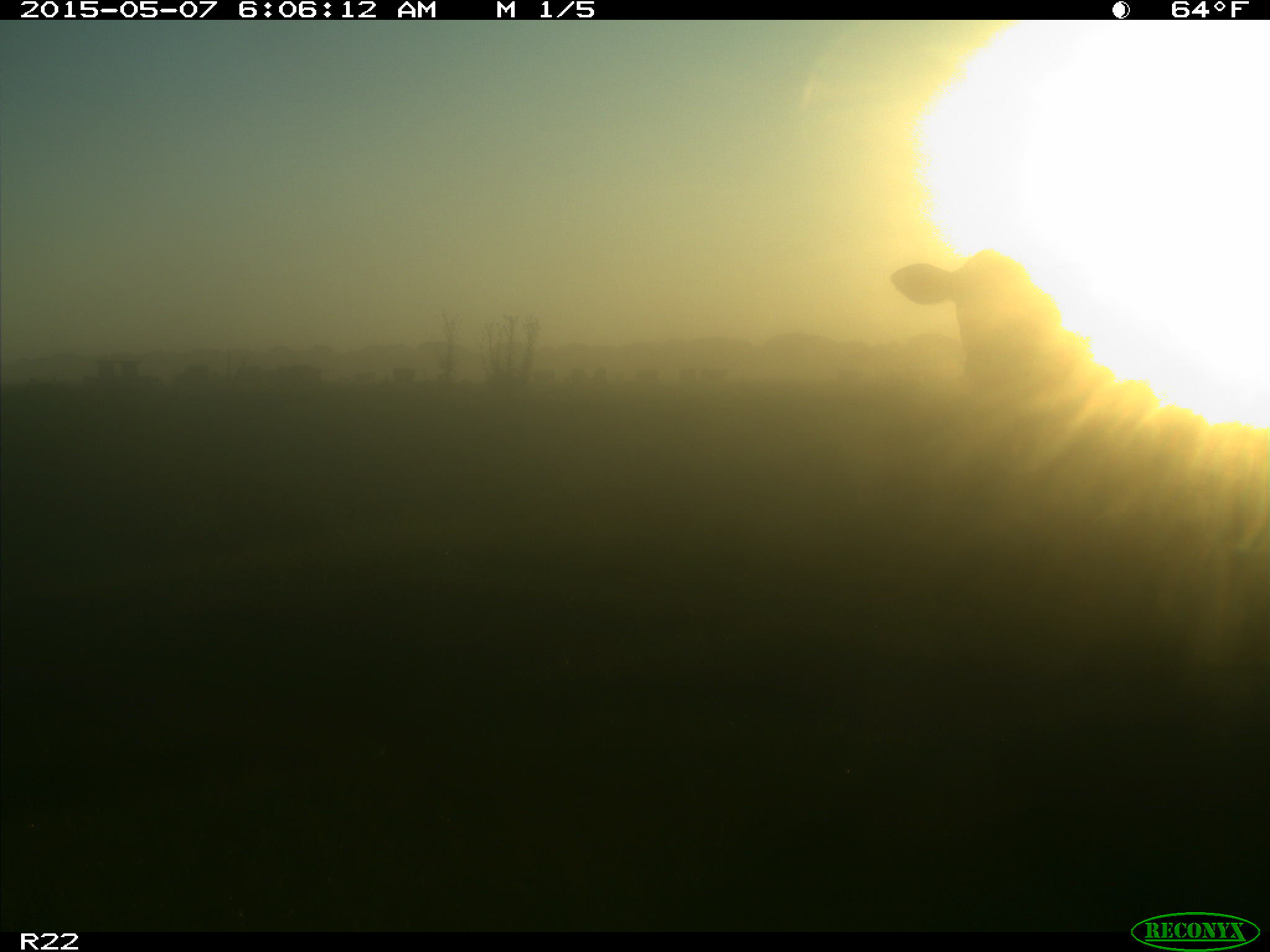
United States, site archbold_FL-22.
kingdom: Animalia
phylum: Chordata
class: Mammalia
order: Artiodactyla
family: Bovidae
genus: Bos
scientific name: Bos taurus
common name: domestic cow